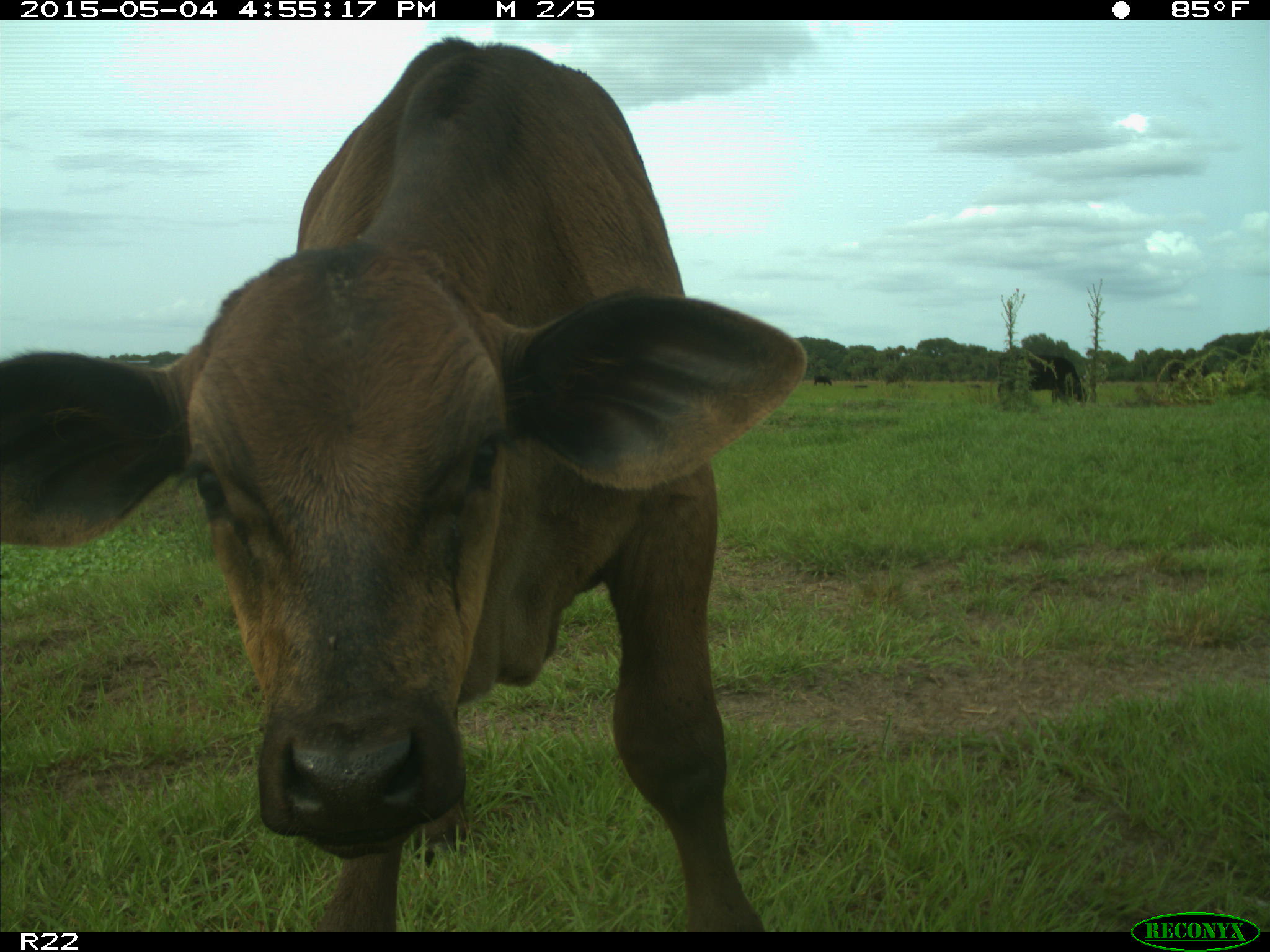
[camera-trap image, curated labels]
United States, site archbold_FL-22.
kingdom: Animalia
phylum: Chordata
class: Mammalia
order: Artiodactyla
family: Bovidae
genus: Bos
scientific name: Bos taurus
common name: domestic cow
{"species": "Bos taurus (domestic cow)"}